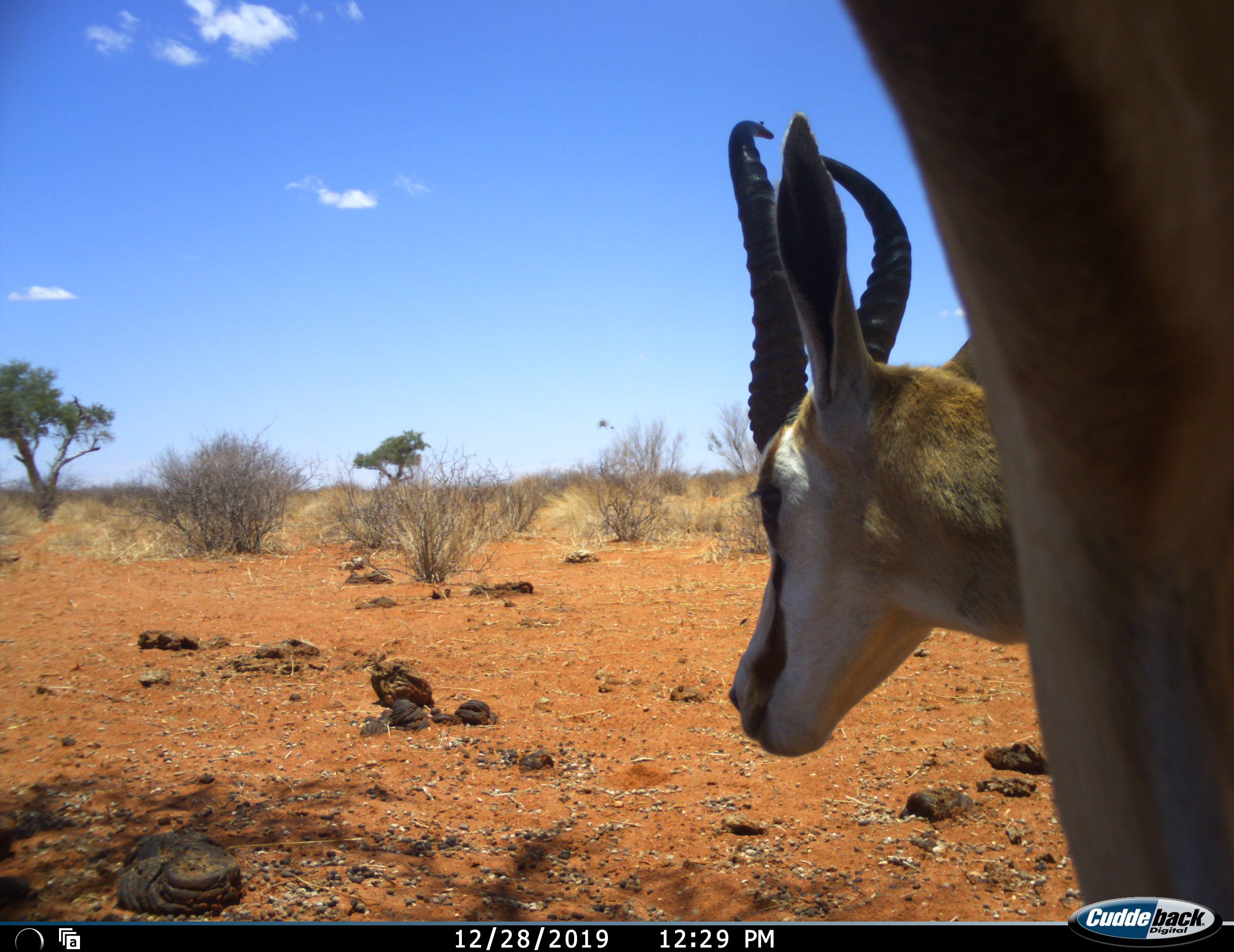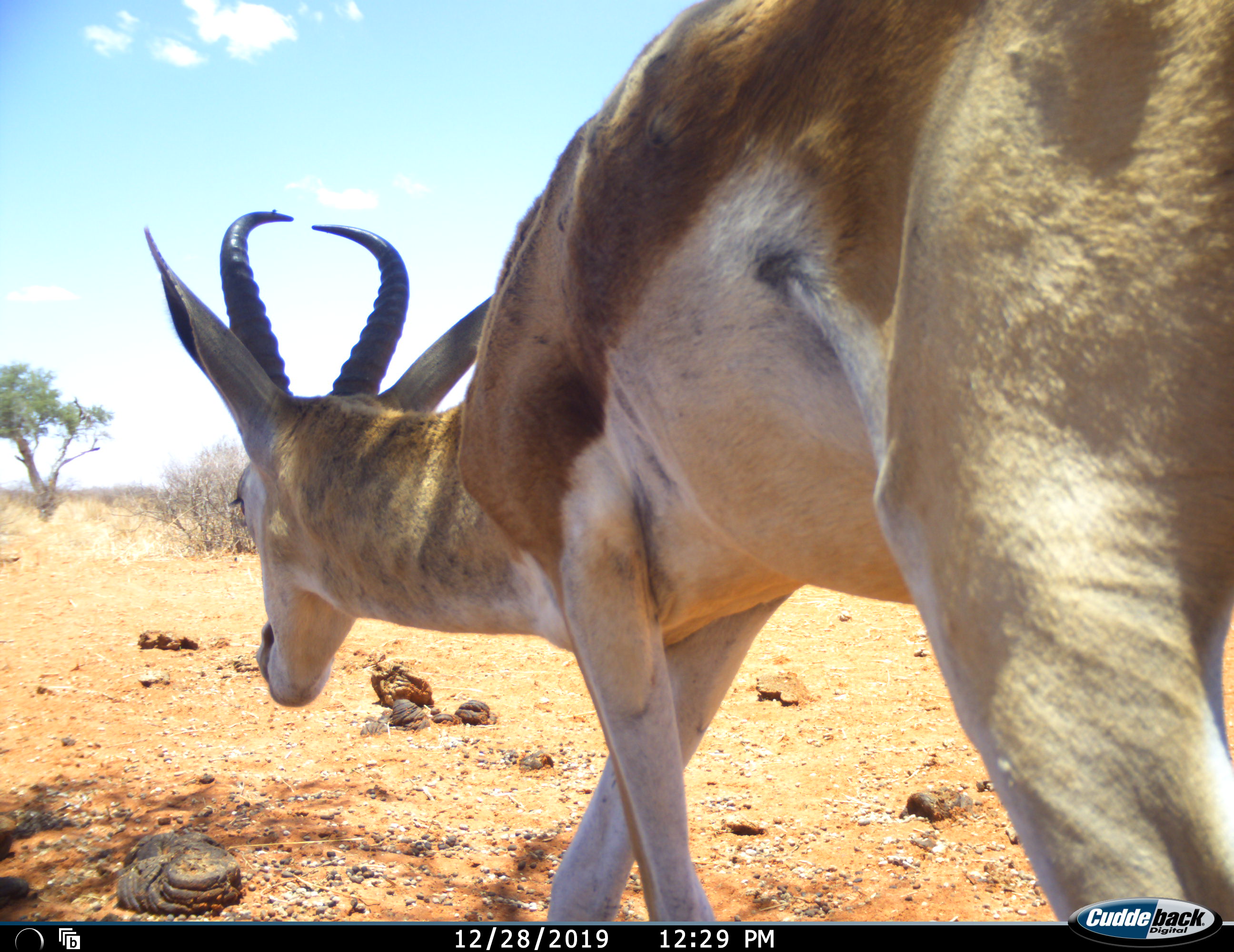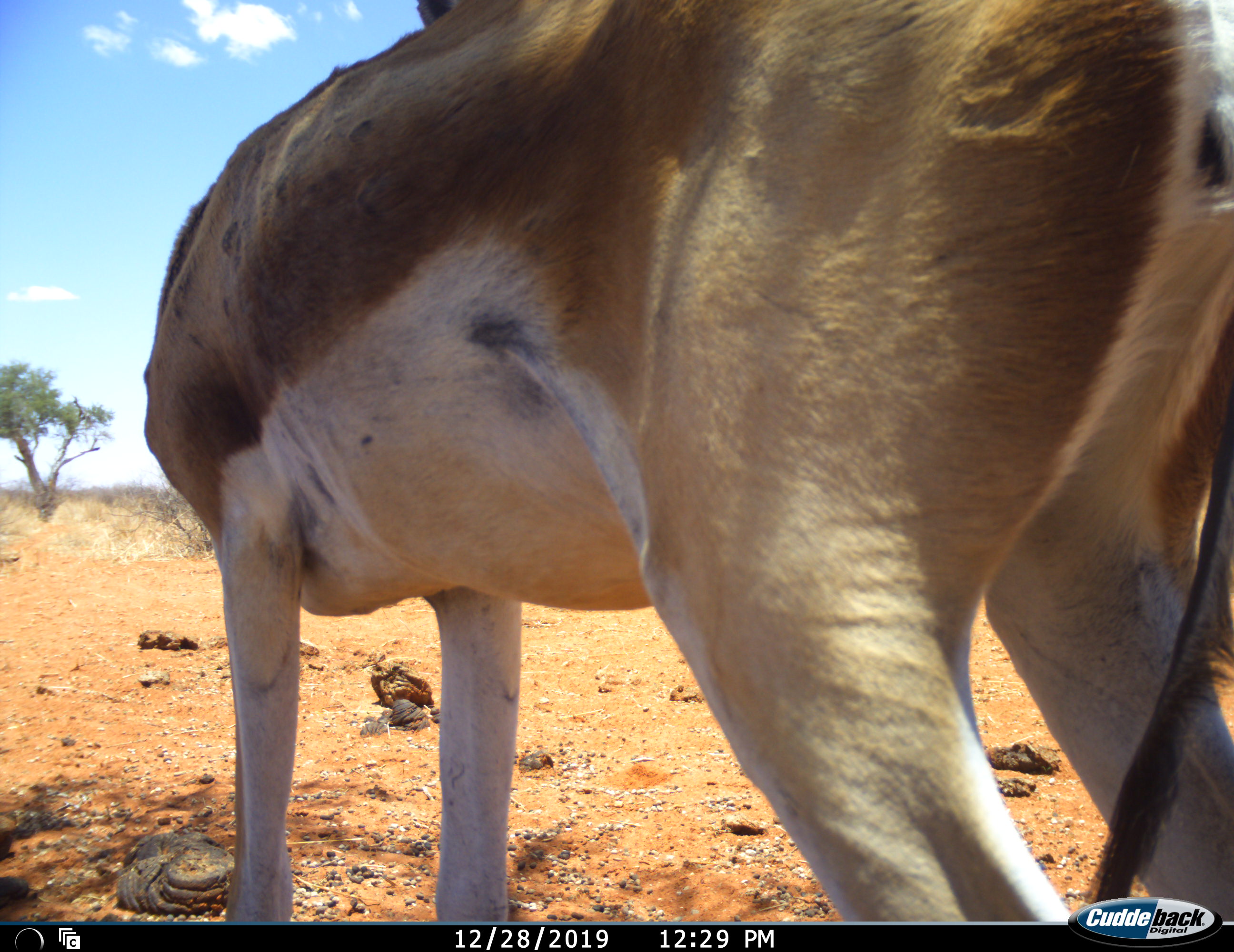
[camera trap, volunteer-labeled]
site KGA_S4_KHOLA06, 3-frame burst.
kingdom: Animalia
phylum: Chordata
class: Mammalia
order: Artiodactyla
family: Bovidae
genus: Antidorcas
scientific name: Antidorcas marsupialis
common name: springbok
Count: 1.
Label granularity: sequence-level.